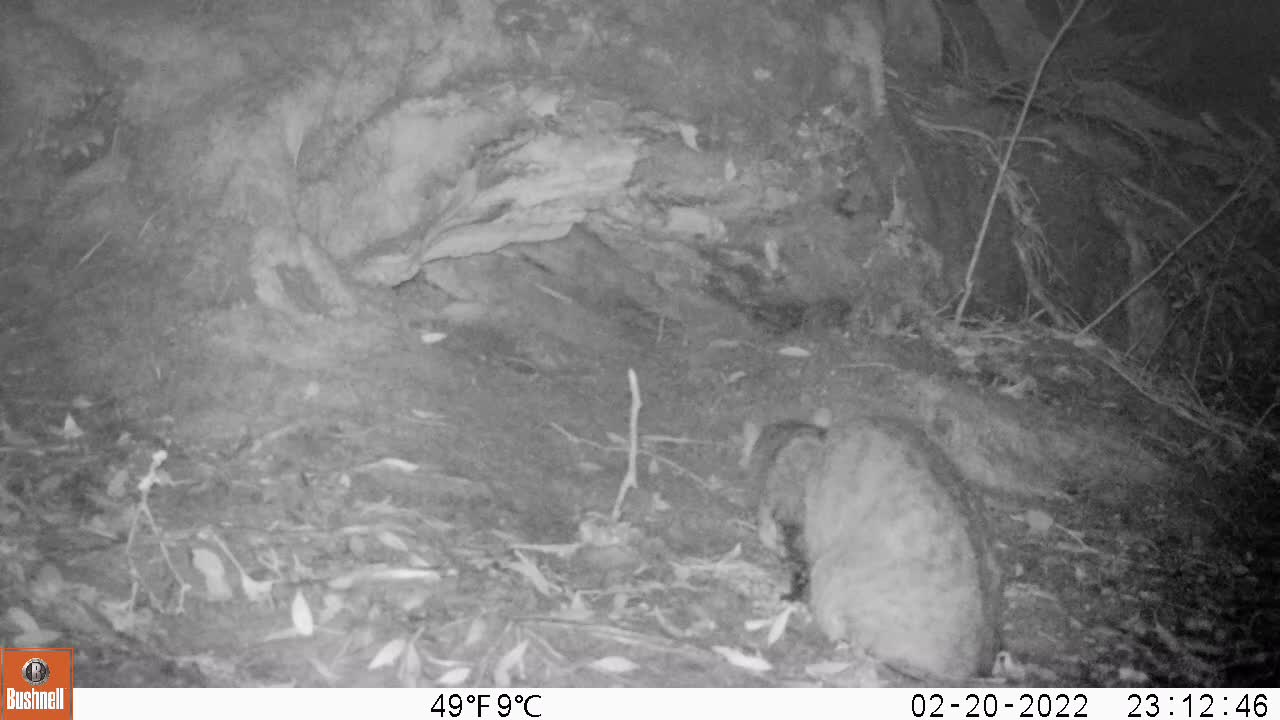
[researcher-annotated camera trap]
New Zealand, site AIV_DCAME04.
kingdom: Animalia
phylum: Chordata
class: Mammalia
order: Carnivora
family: Felidae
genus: Felis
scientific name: Felis catus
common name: domestic cat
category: cat